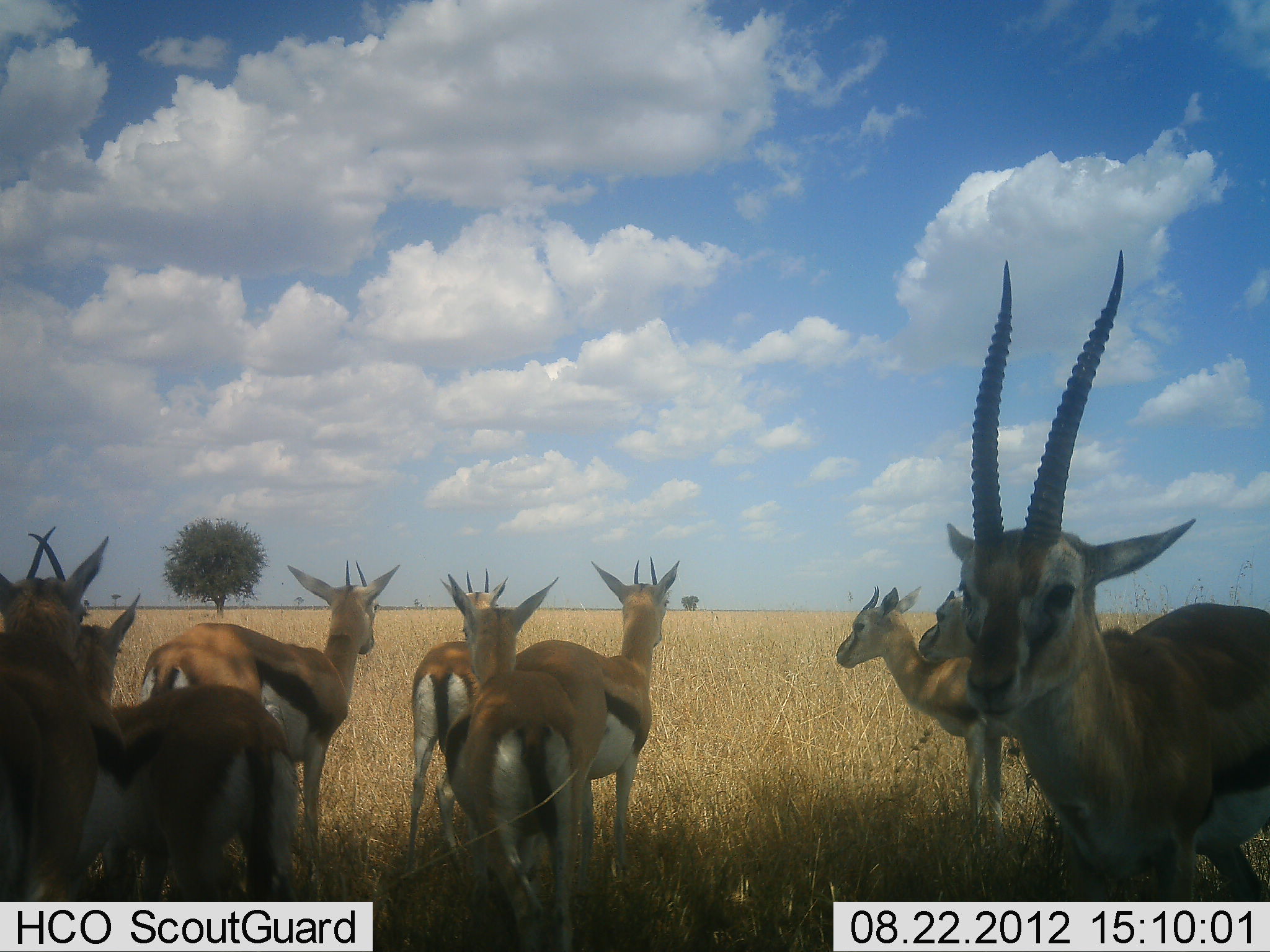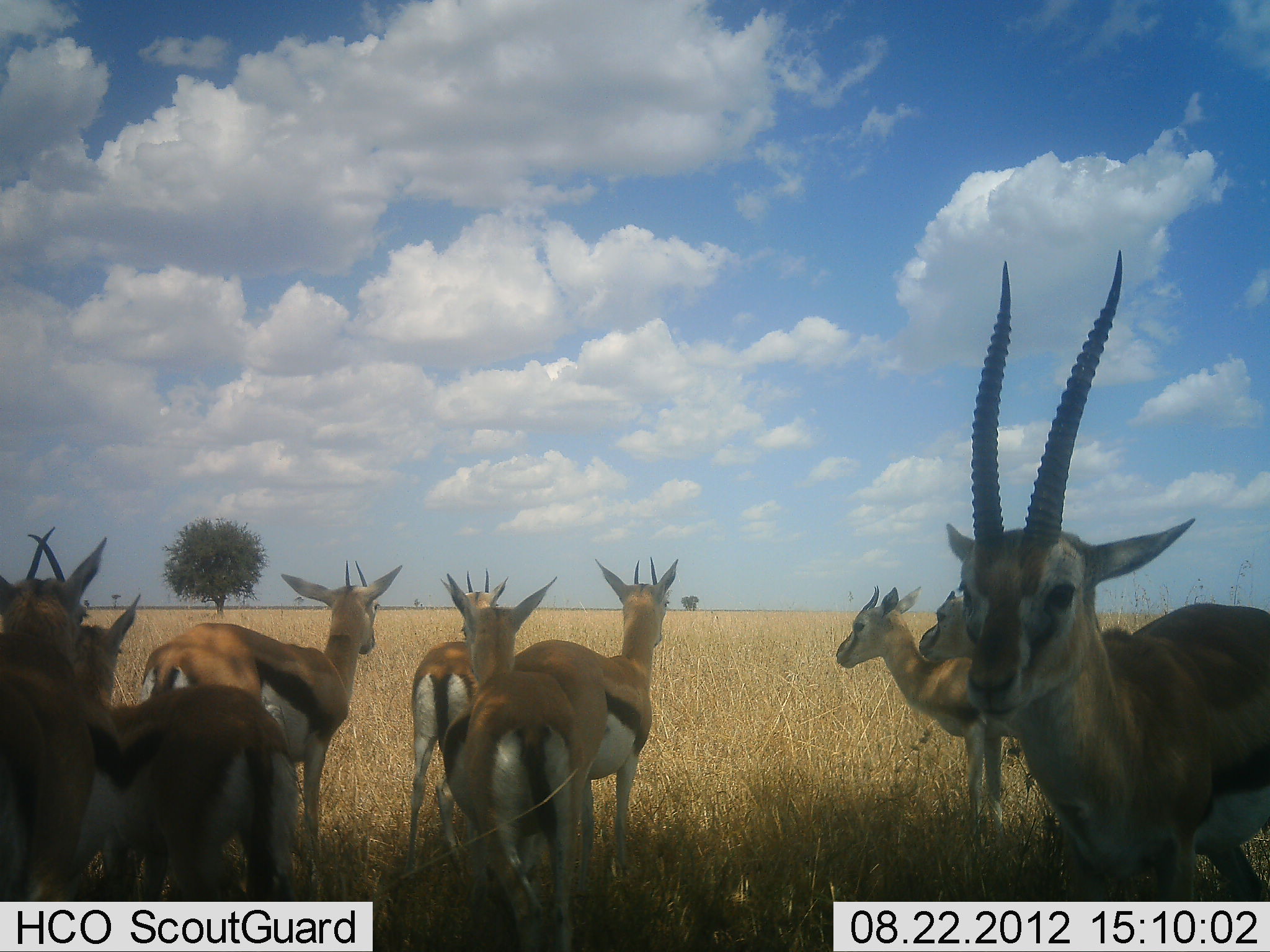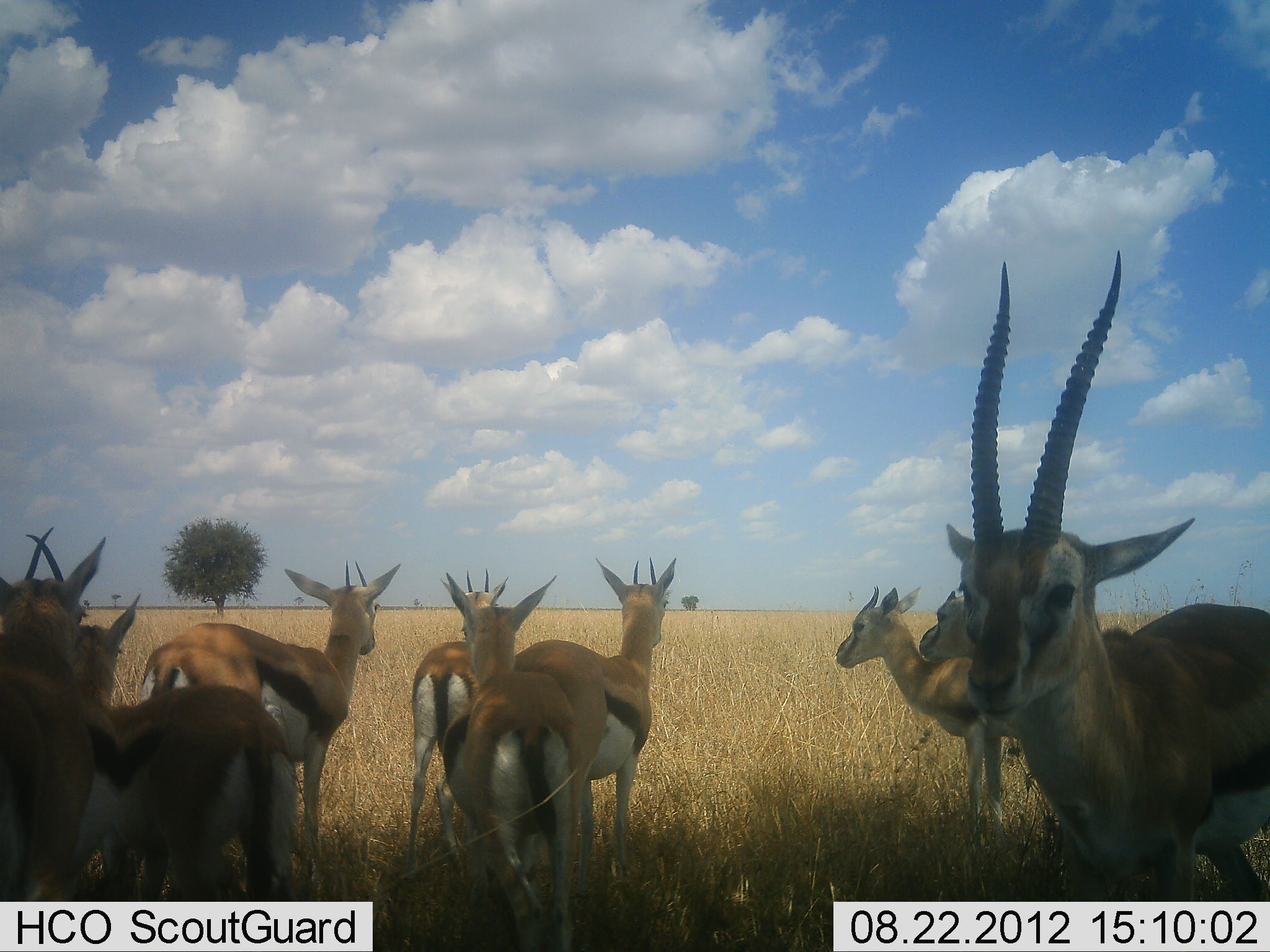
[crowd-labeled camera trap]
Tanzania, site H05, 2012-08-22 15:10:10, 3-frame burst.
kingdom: Animalia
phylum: Chordata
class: Mammalia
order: Artiodactyla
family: Bovidae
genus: Eudorcas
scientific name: Eudorcas thomsonii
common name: thomson's gazelle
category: gazellethomsons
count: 10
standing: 100%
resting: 10%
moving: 10%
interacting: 0%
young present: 10%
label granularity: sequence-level